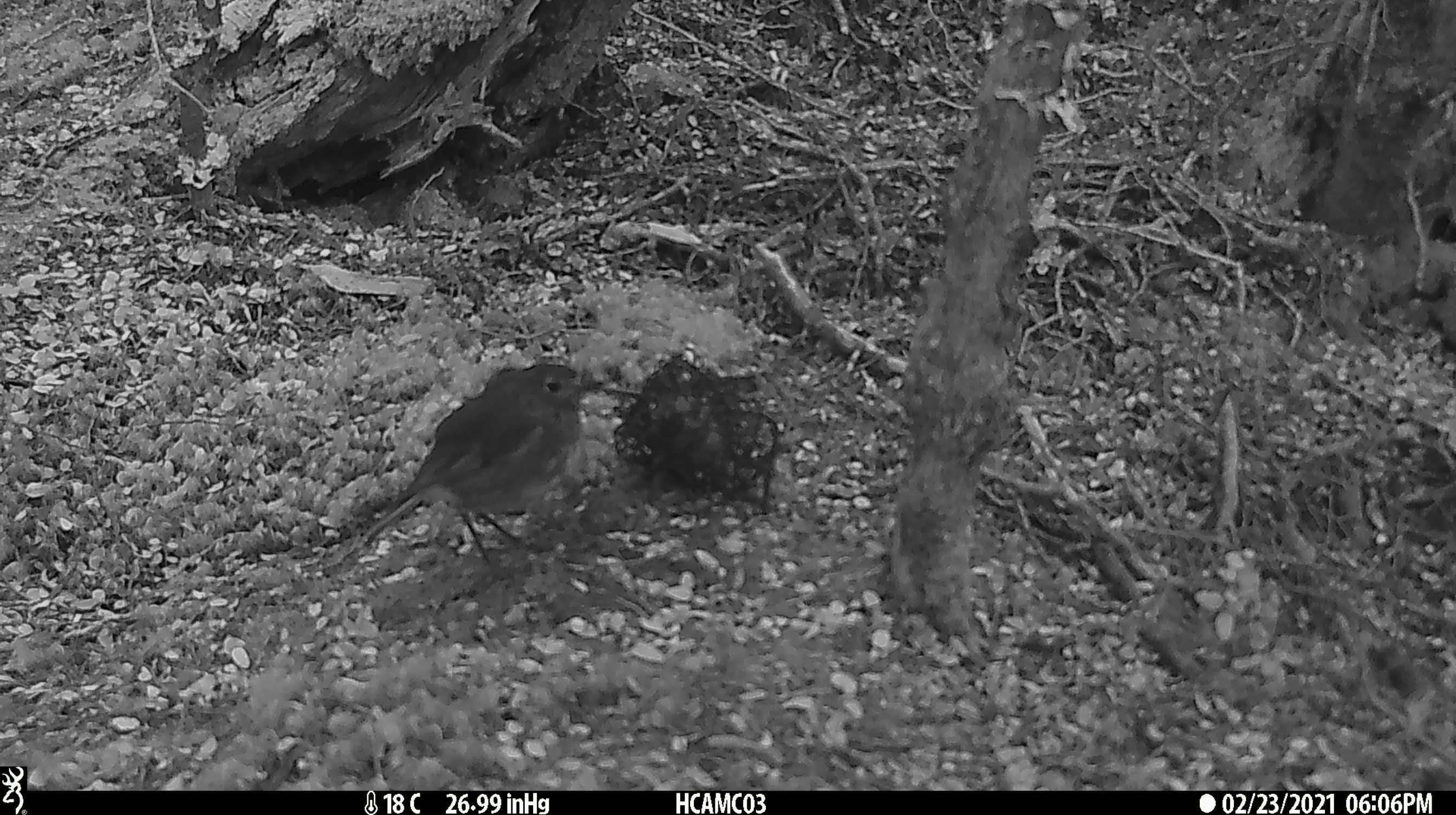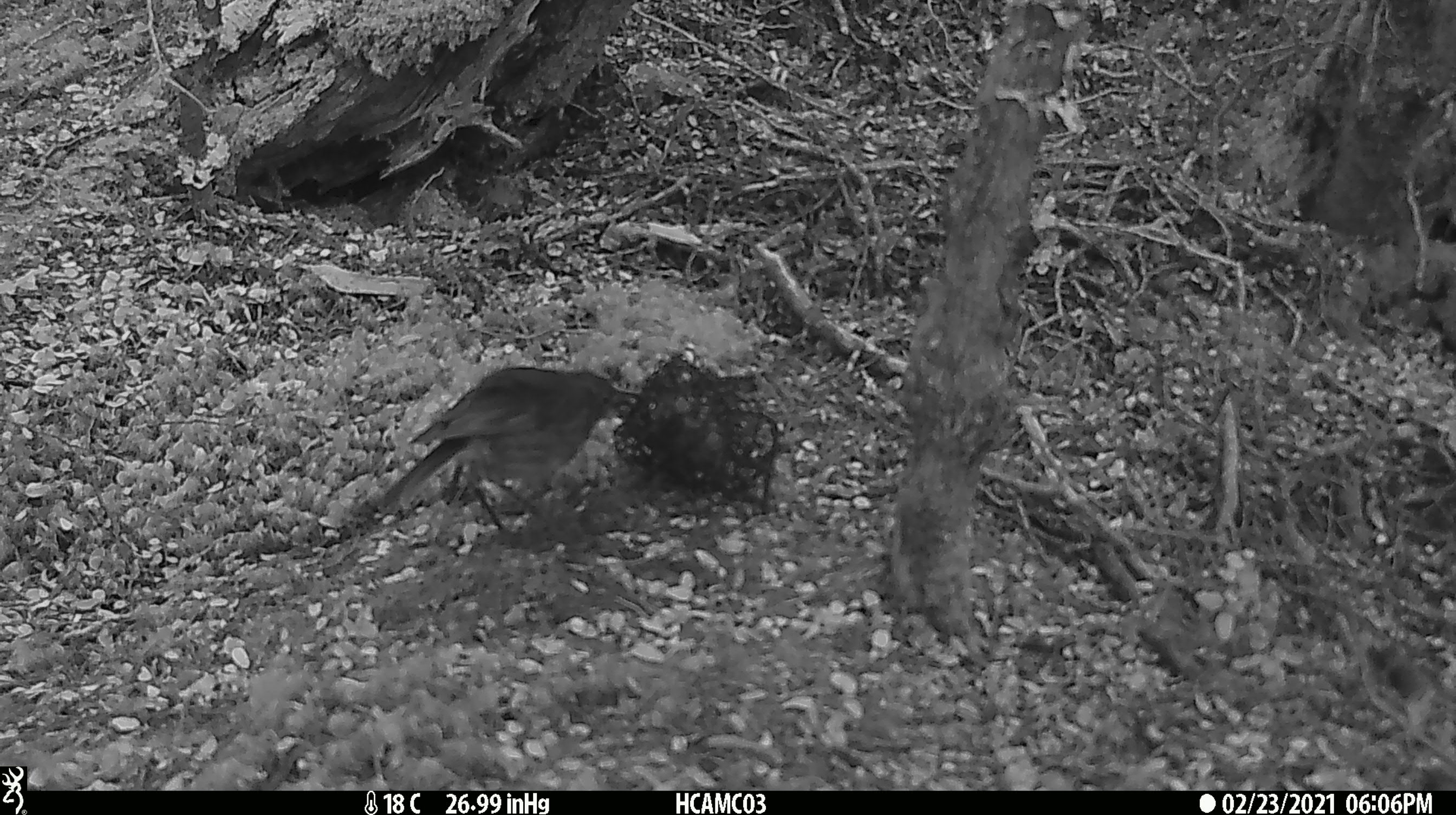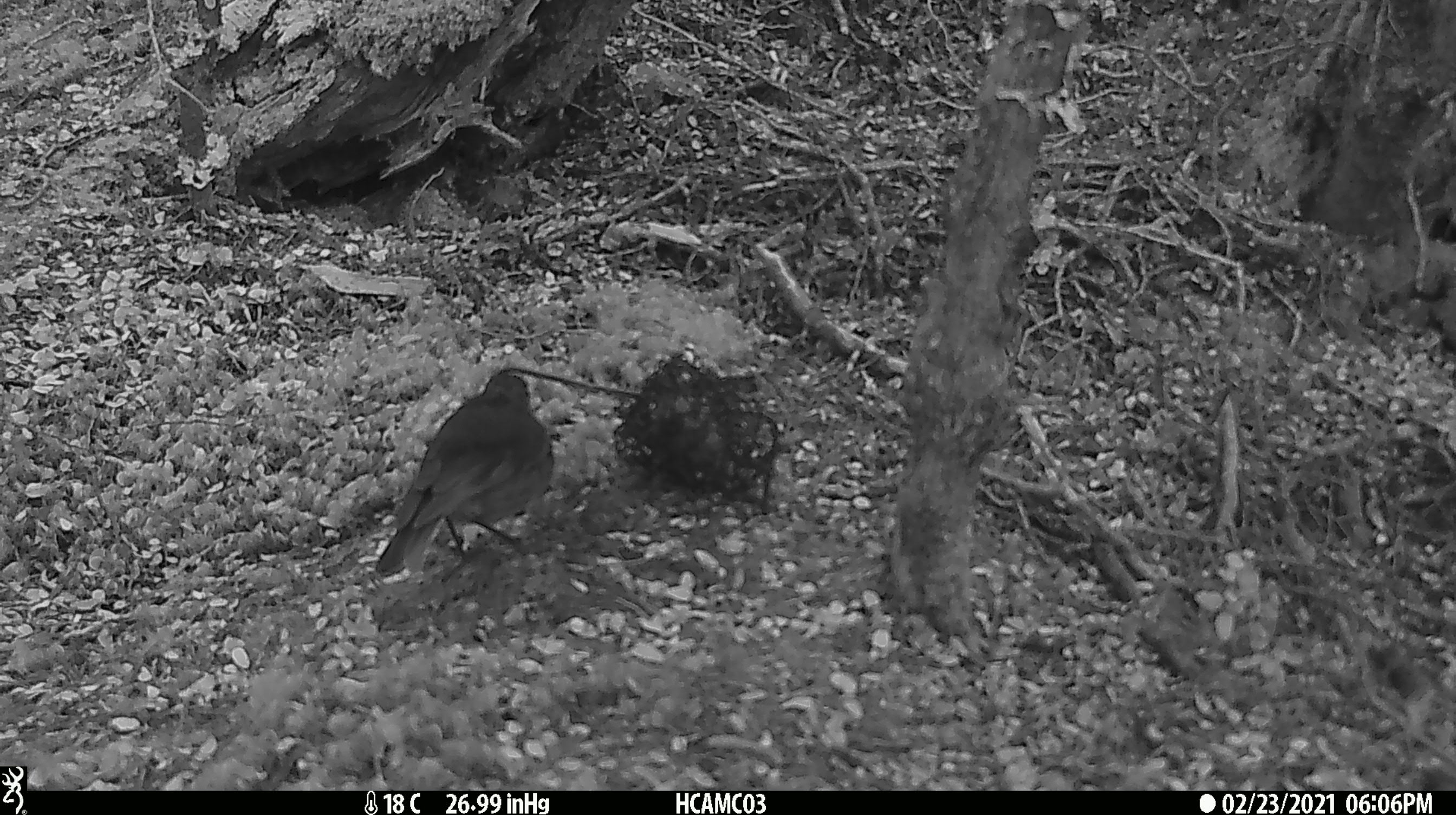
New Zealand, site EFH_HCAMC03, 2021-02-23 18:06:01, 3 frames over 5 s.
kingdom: Animalia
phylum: Chordata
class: Aves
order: Passeriformes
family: Petroicidae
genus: Petroica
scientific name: Petroica australis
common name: new zealand robin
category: robin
Robin (new zealand robin) (Petroica australis).